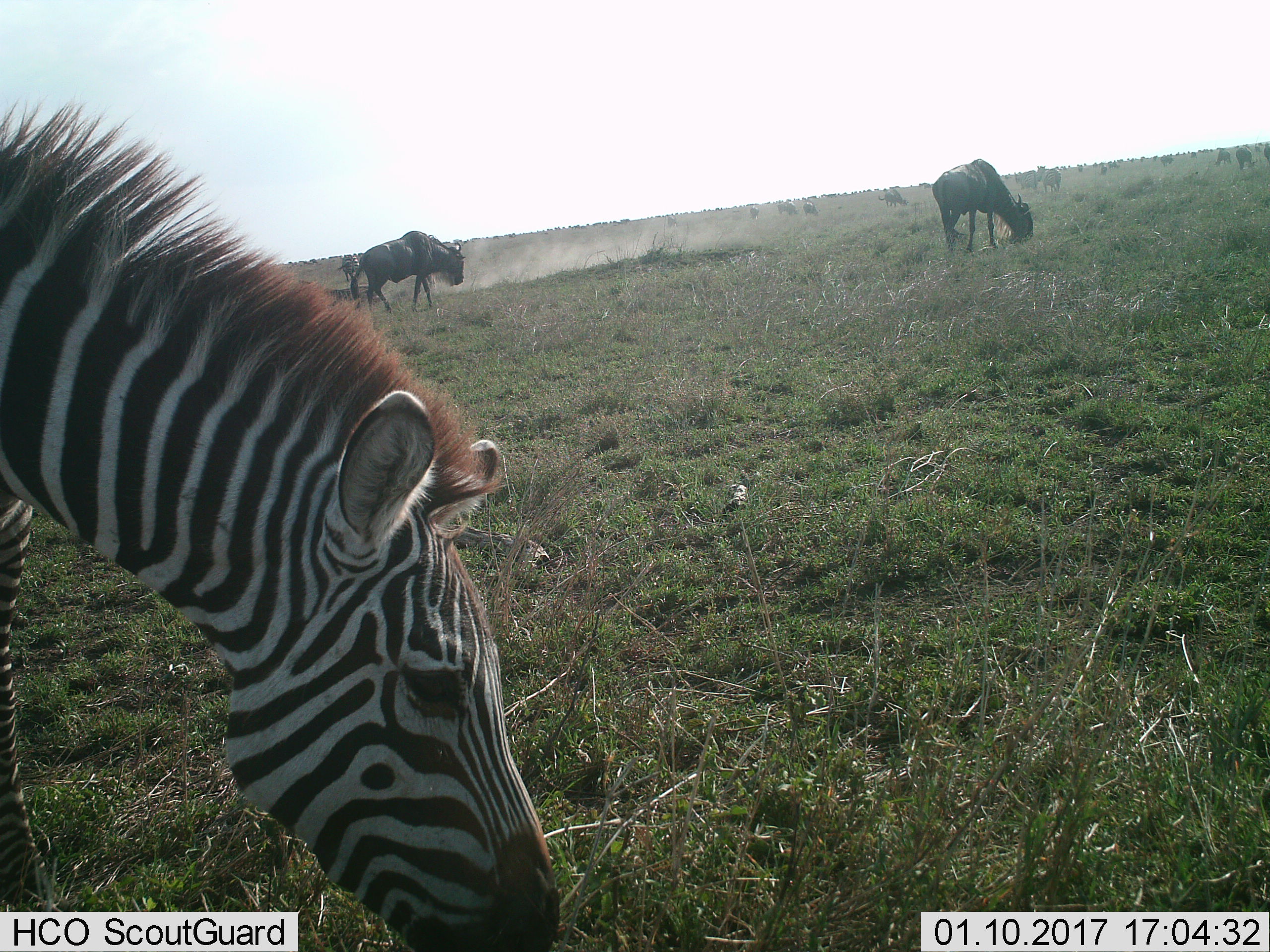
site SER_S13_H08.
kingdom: Animalia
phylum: Chordata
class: Mammalia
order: Artiodactyla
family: Bovidae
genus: Connochaetes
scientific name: Connochaetes taurinus taurinus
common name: blue wildebeest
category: wildebeestblue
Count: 11-50.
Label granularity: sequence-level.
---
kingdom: Animalia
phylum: Chordata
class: Mammalia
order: Perissodactyla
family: Equidae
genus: Equus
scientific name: Equus quagga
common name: plains zebra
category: zebraplains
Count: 3.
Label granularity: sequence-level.